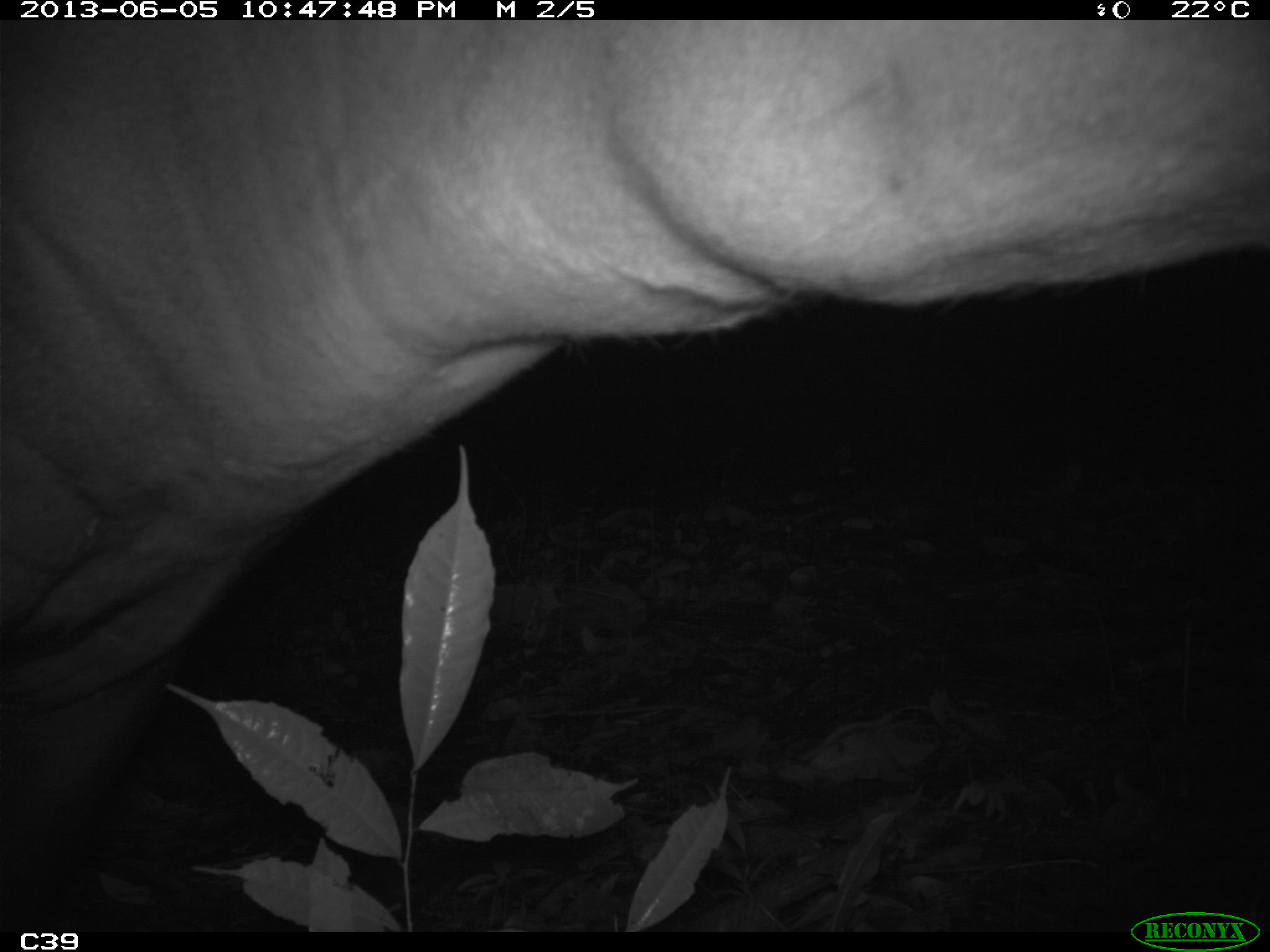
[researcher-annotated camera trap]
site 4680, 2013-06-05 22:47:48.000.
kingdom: Animalia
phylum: Chordata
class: Mammalia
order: Perissodactyla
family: Tapiridae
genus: Tapirus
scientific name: Tapirus terrestris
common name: south american tapir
Tapirus terrestris (south american tapir), count 1, age adult, sex male.